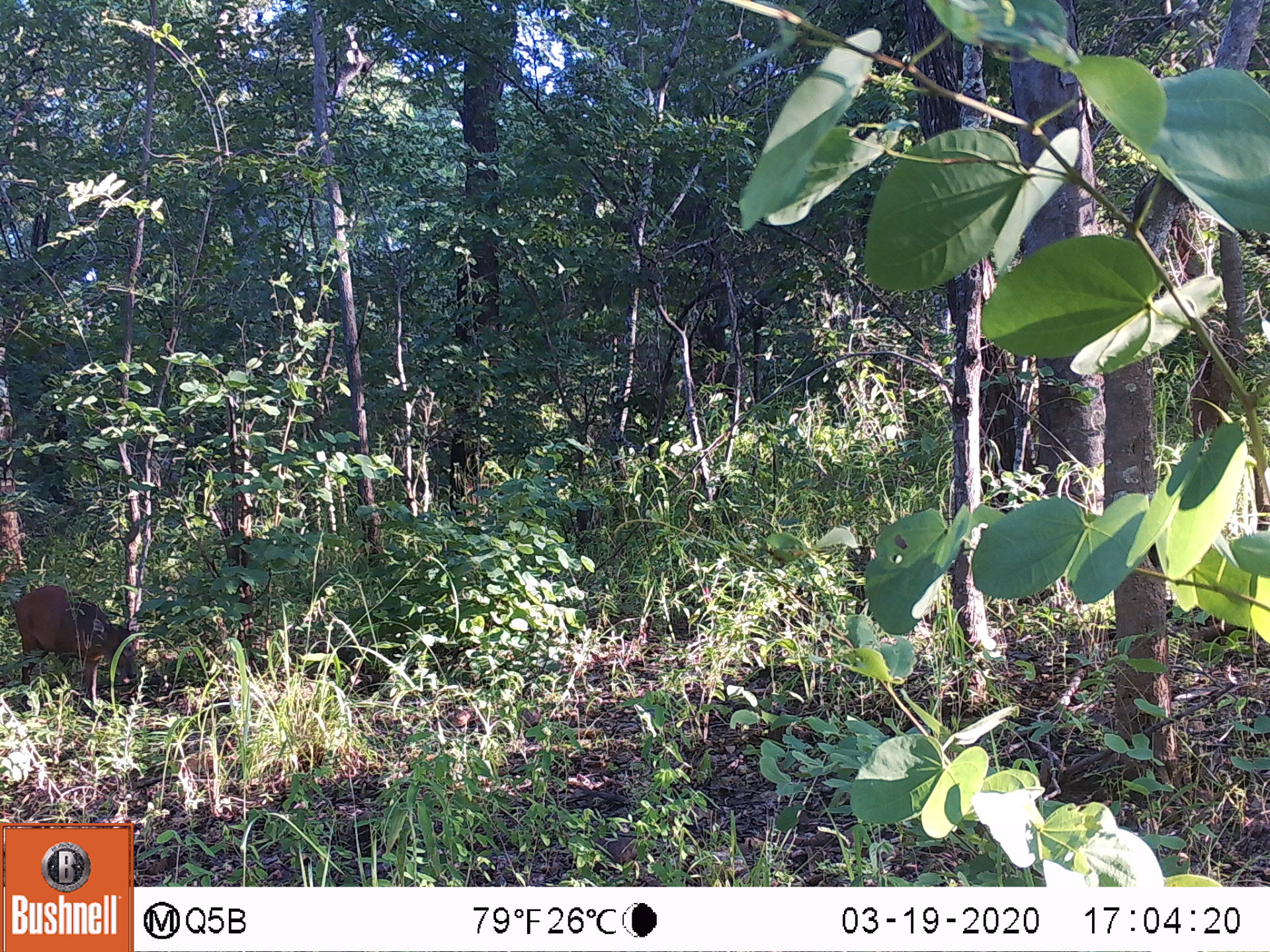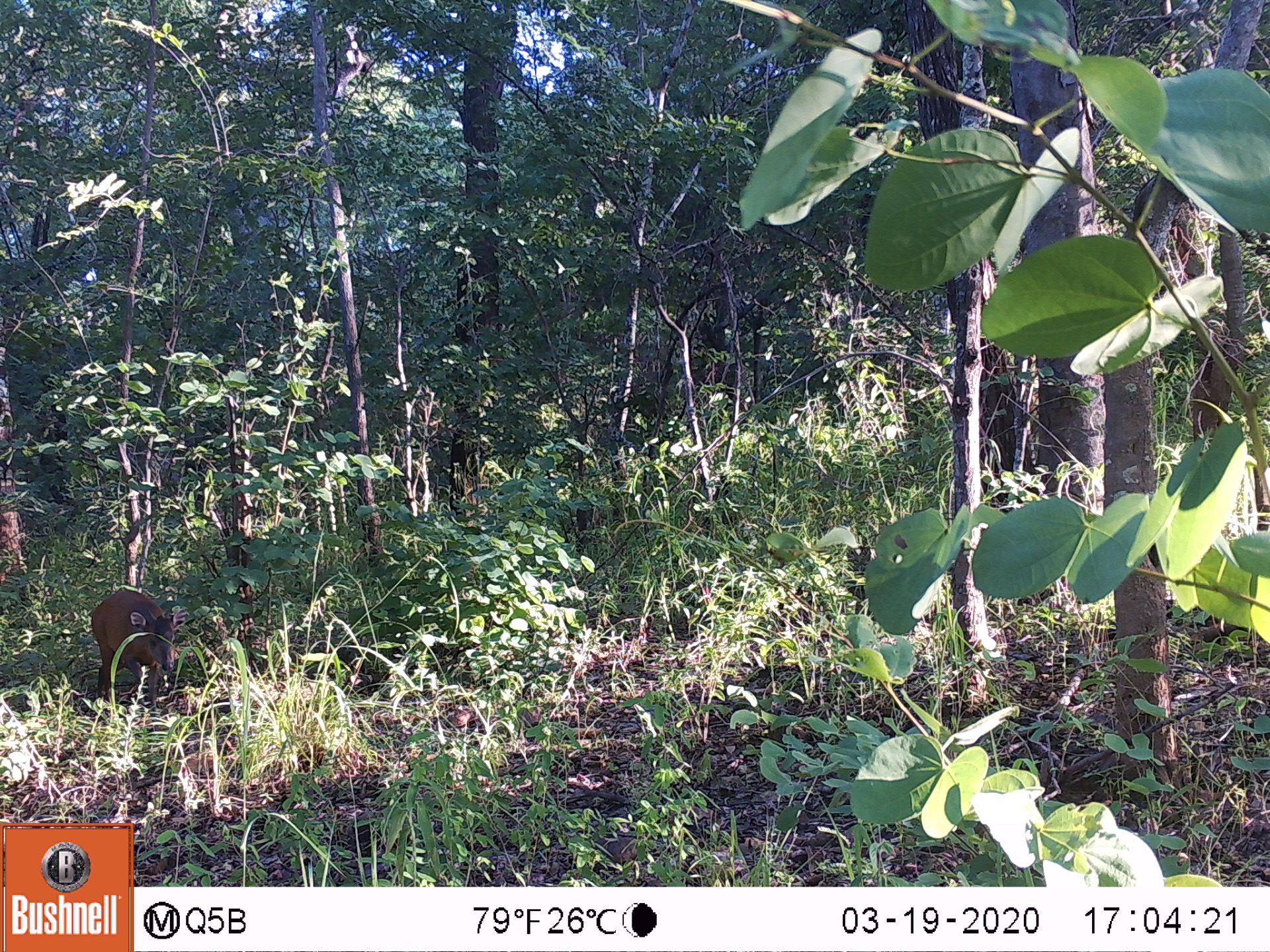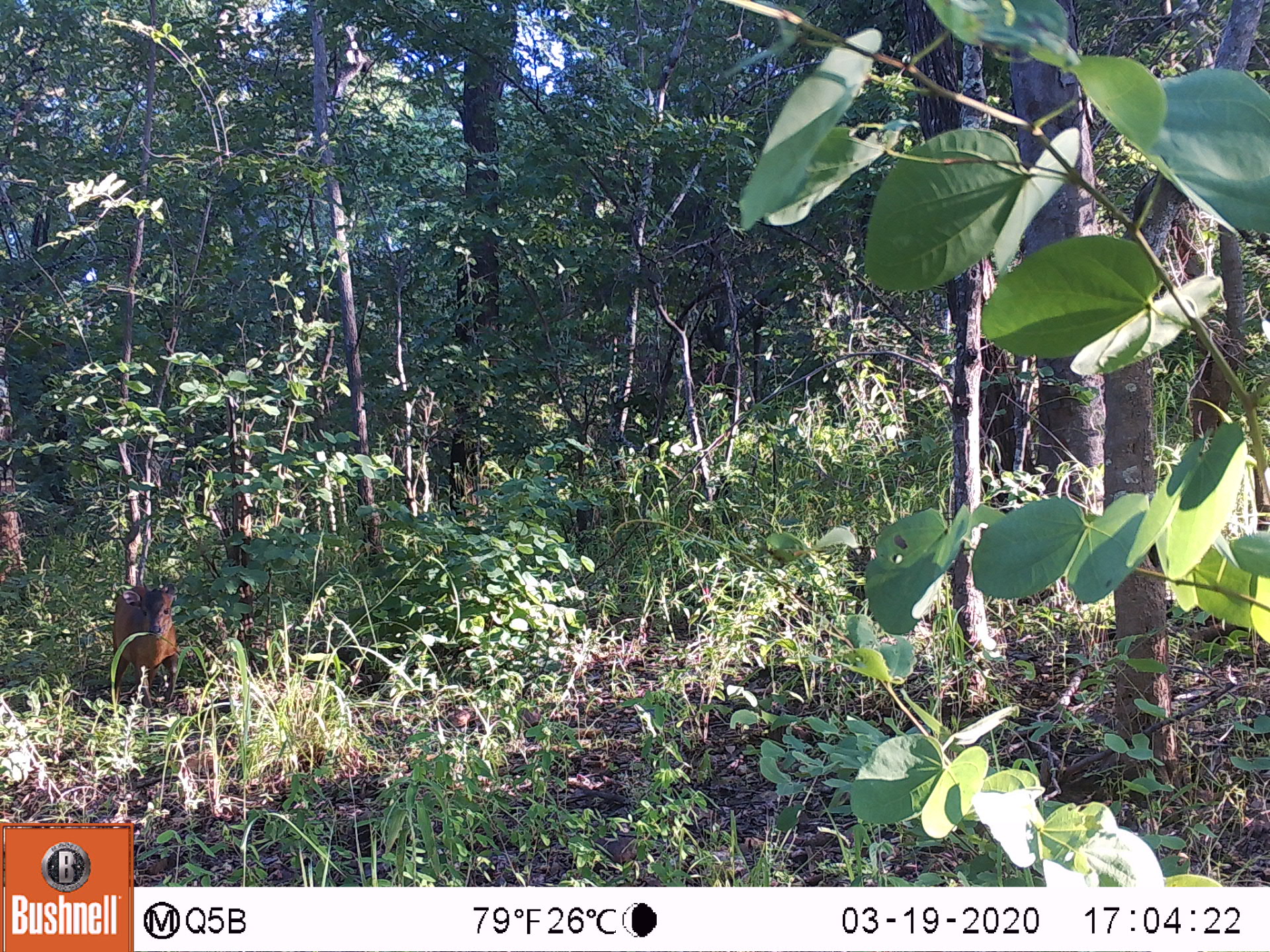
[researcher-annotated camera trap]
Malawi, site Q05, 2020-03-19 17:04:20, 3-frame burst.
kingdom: Animalia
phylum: Chordata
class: Mammalia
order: Artiodactyla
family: Bovidae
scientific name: Antilopinae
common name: small antelope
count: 1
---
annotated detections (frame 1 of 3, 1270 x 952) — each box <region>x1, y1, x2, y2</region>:
small antelope: <region>6, 576, 145, 724</region>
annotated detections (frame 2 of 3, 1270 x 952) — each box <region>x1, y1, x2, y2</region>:
small antelope: <region>82, 578, 199, 723</region>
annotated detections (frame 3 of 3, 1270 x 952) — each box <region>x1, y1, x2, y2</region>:
small antelope: <region>96, 572, 193, 716</region>